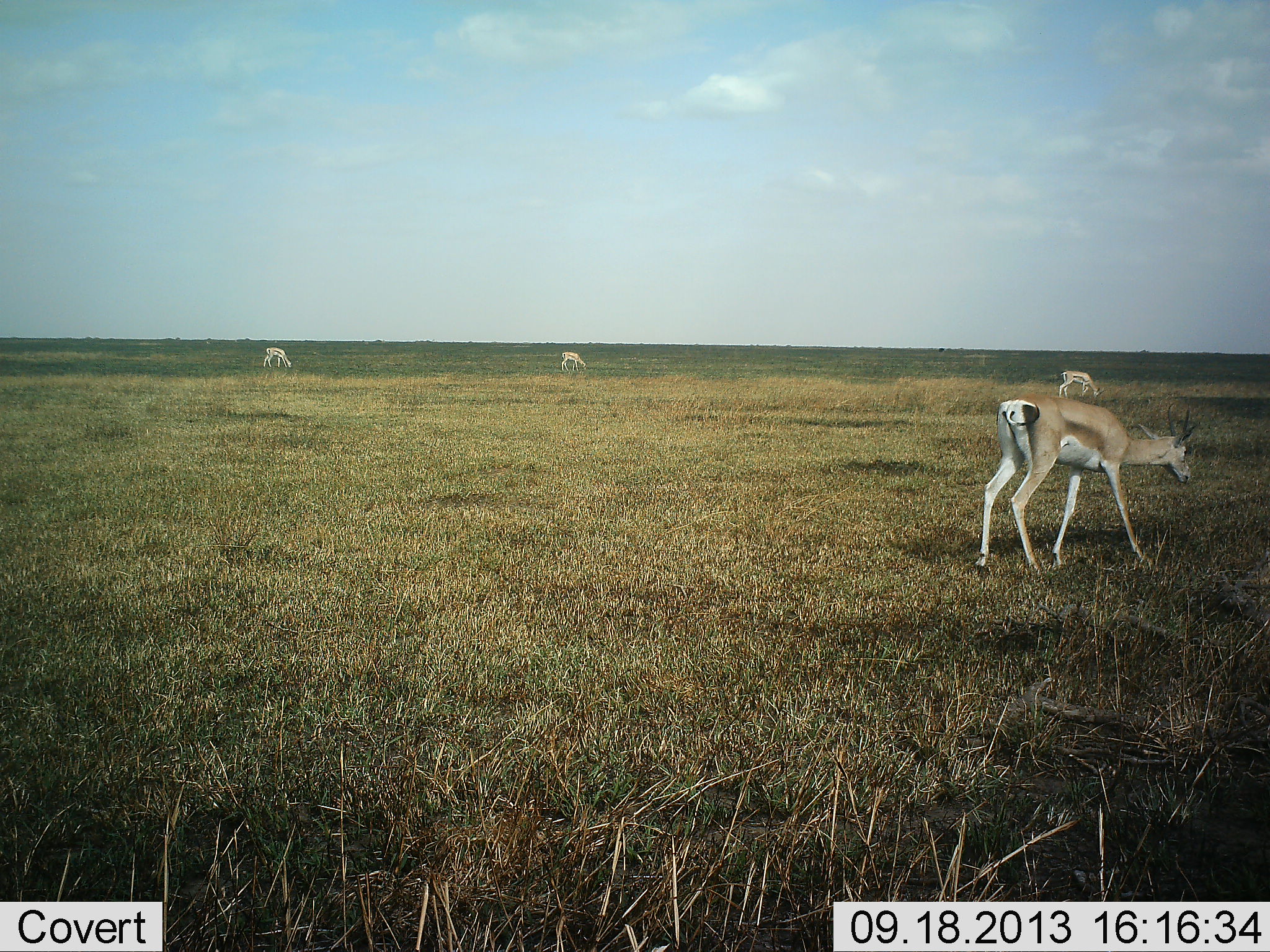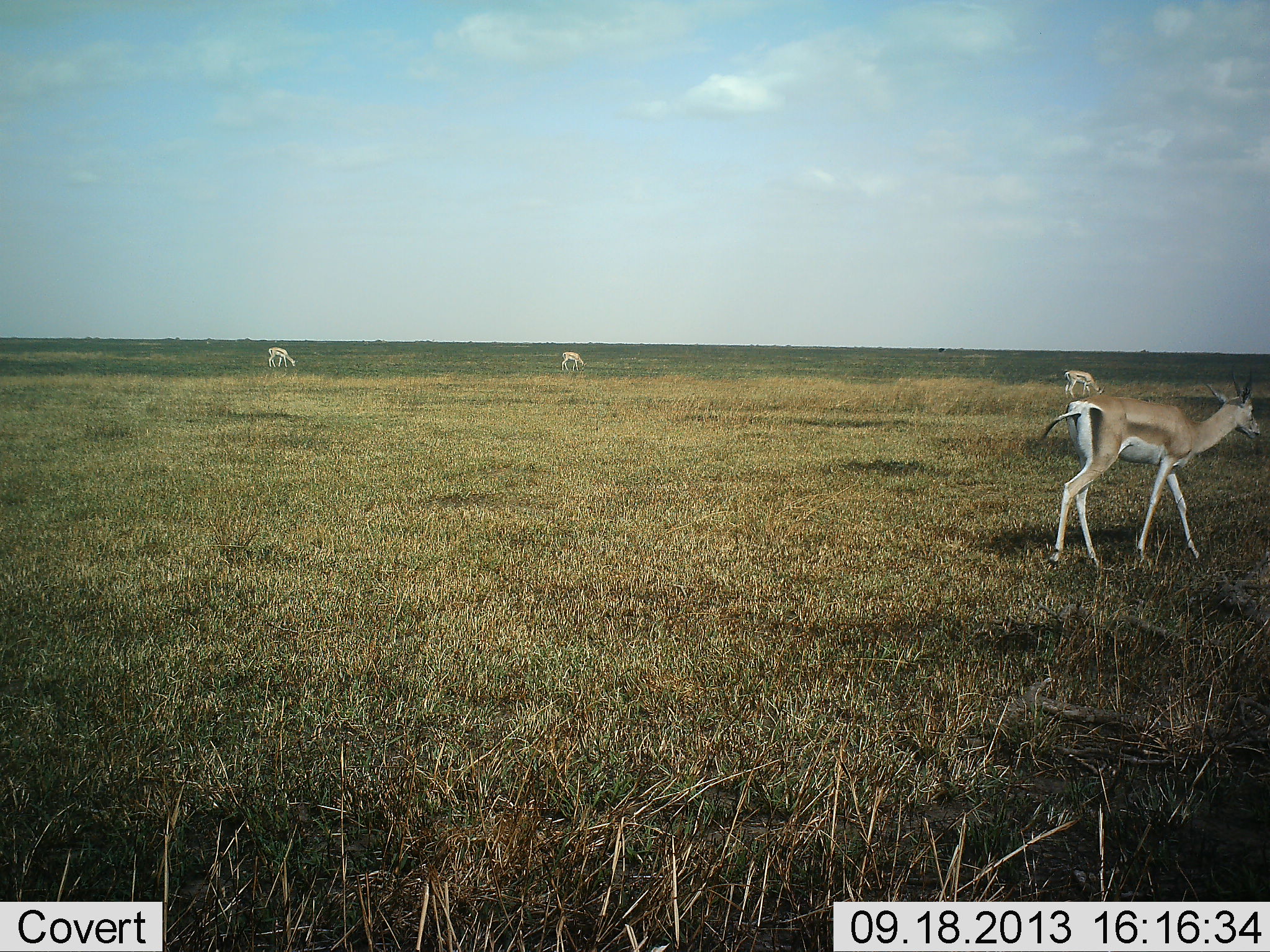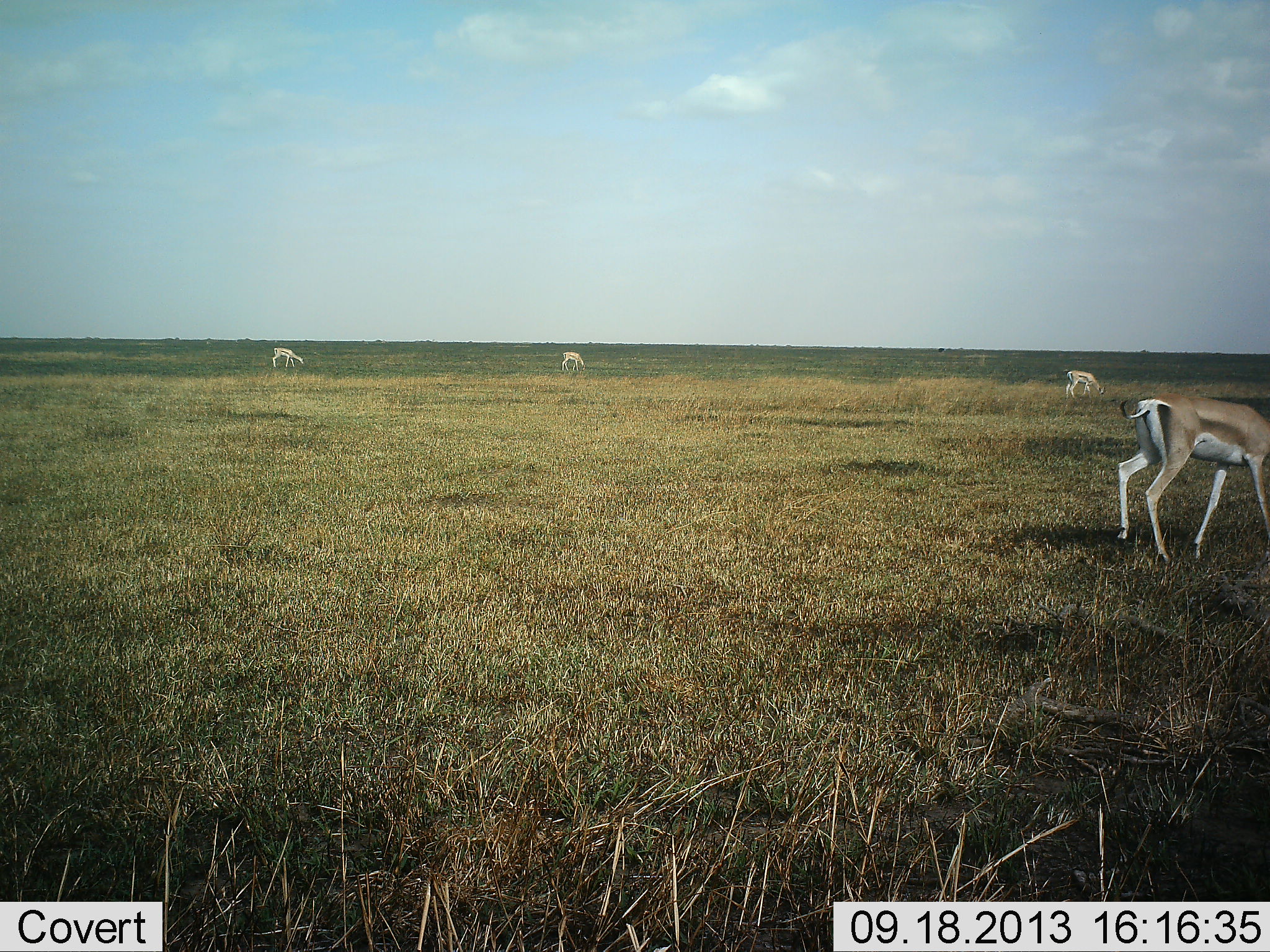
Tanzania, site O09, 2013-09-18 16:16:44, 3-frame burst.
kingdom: Animalia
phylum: Chordata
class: Mammalia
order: Artiodactyla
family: Bovidae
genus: Nanger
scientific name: Nanger granti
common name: grant's gazelle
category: gazellegrants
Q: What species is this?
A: Gazellegrants (grant's gazelle) (Nanger granti).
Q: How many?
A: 4.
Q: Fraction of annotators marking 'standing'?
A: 39%.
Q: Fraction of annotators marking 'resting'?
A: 0%.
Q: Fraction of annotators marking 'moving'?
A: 78%.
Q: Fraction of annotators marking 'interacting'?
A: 0%.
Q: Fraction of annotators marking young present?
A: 0%.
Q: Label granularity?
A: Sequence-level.